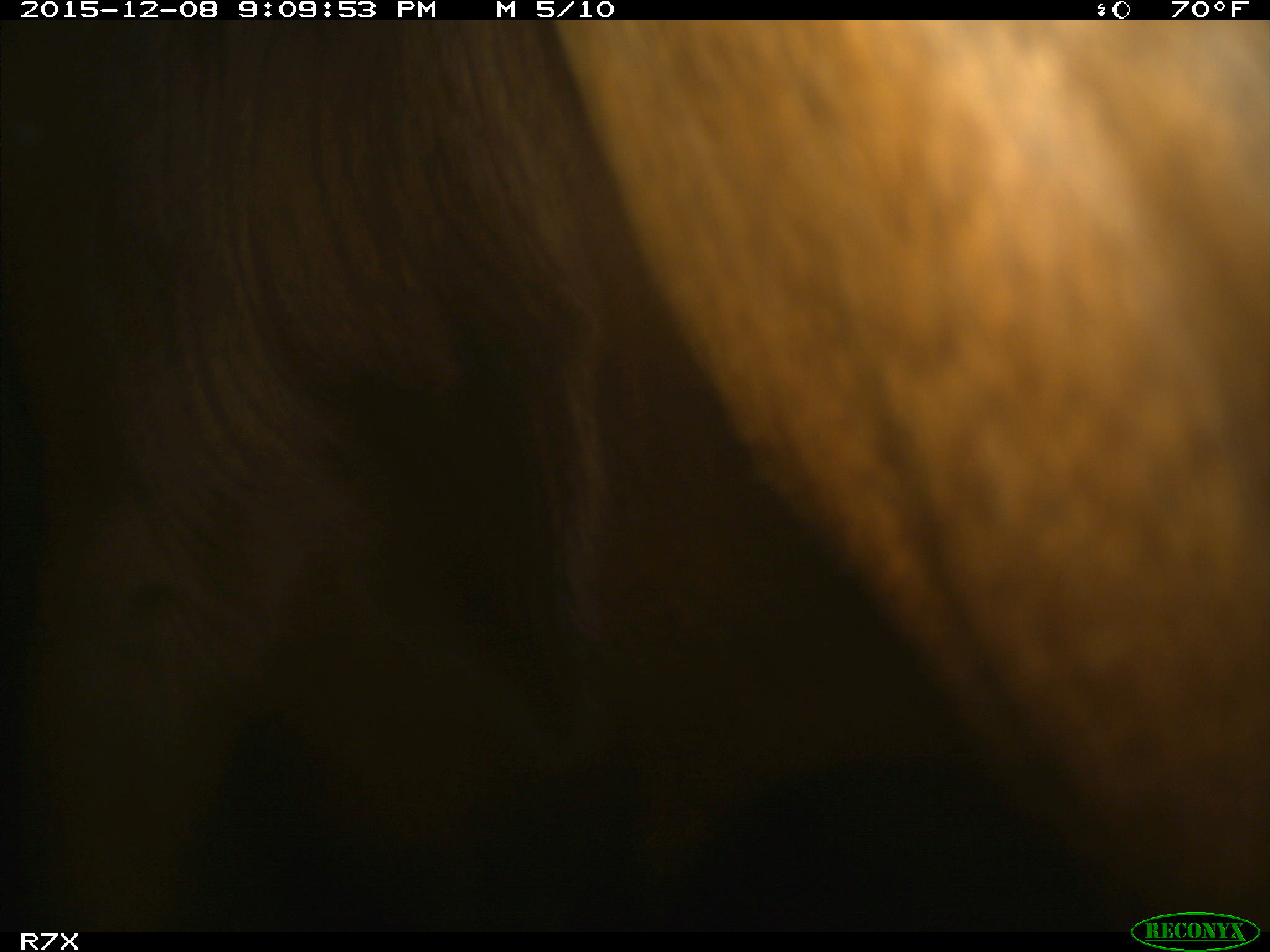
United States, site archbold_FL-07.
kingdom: Animalia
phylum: Chordata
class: Mammalia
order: Artiodactyla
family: Bovidae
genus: Bos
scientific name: Bos taurus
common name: domestic cow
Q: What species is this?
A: Bos taurus (domestic cow).